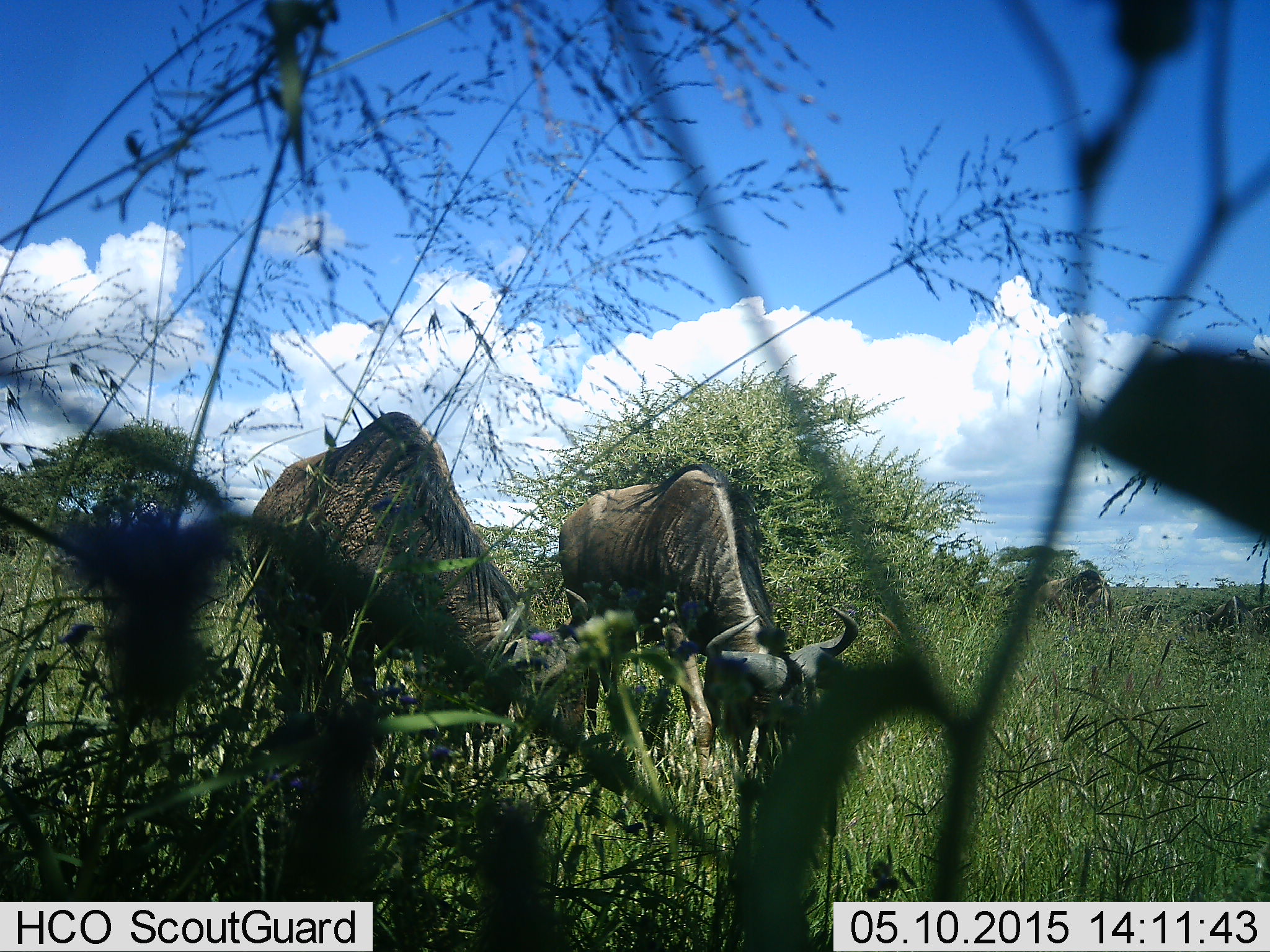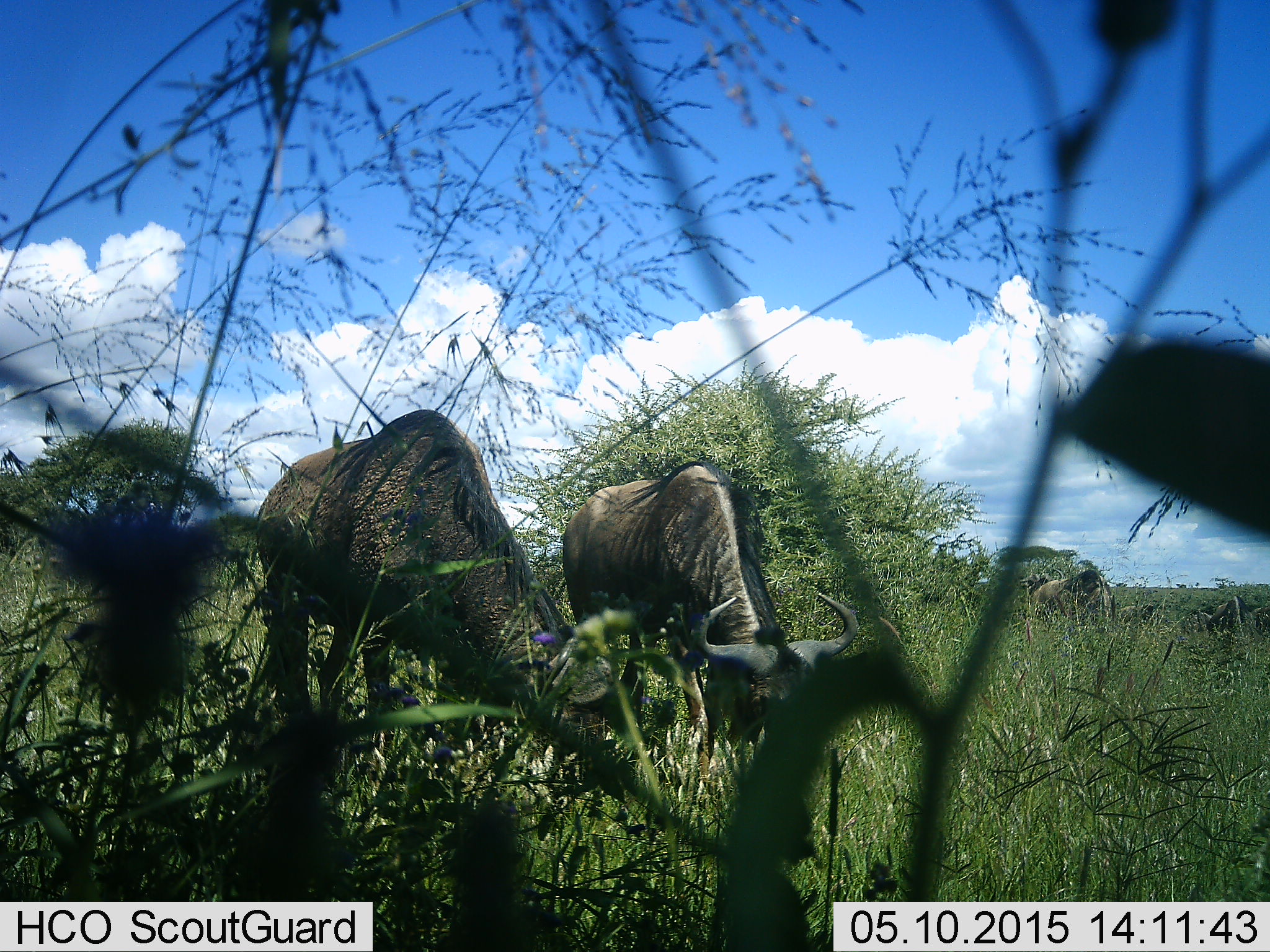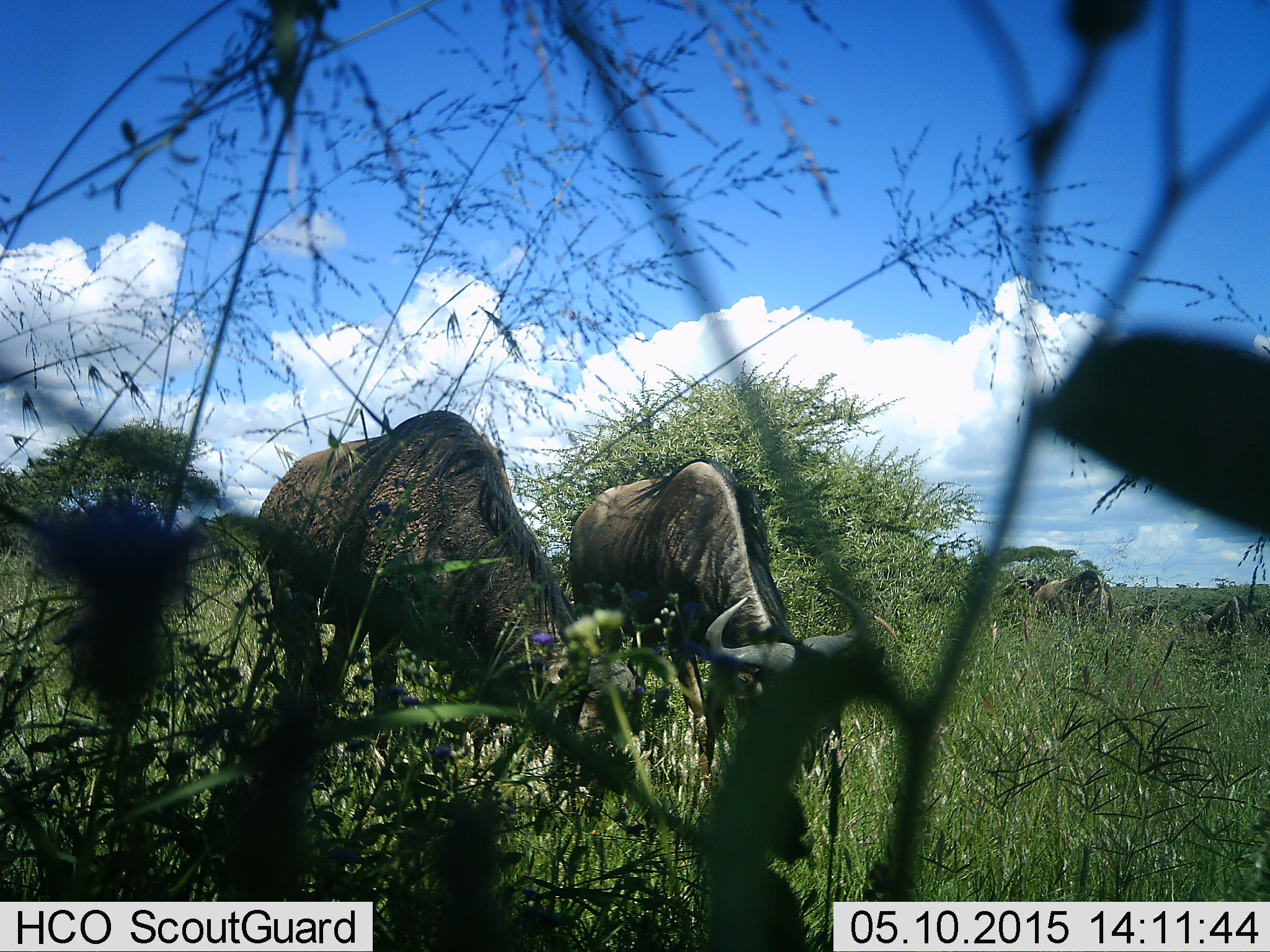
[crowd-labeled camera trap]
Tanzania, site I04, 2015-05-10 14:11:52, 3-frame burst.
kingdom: Animalia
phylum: Chordata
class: Mammalia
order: Artiodactyla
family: Bovidae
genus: Connochaetes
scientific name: Connochaetes taurinus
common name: blue wildebeest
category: wildebeest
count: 2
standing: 0%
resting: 0%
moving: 0%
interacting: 0%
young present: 0%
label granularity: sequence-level